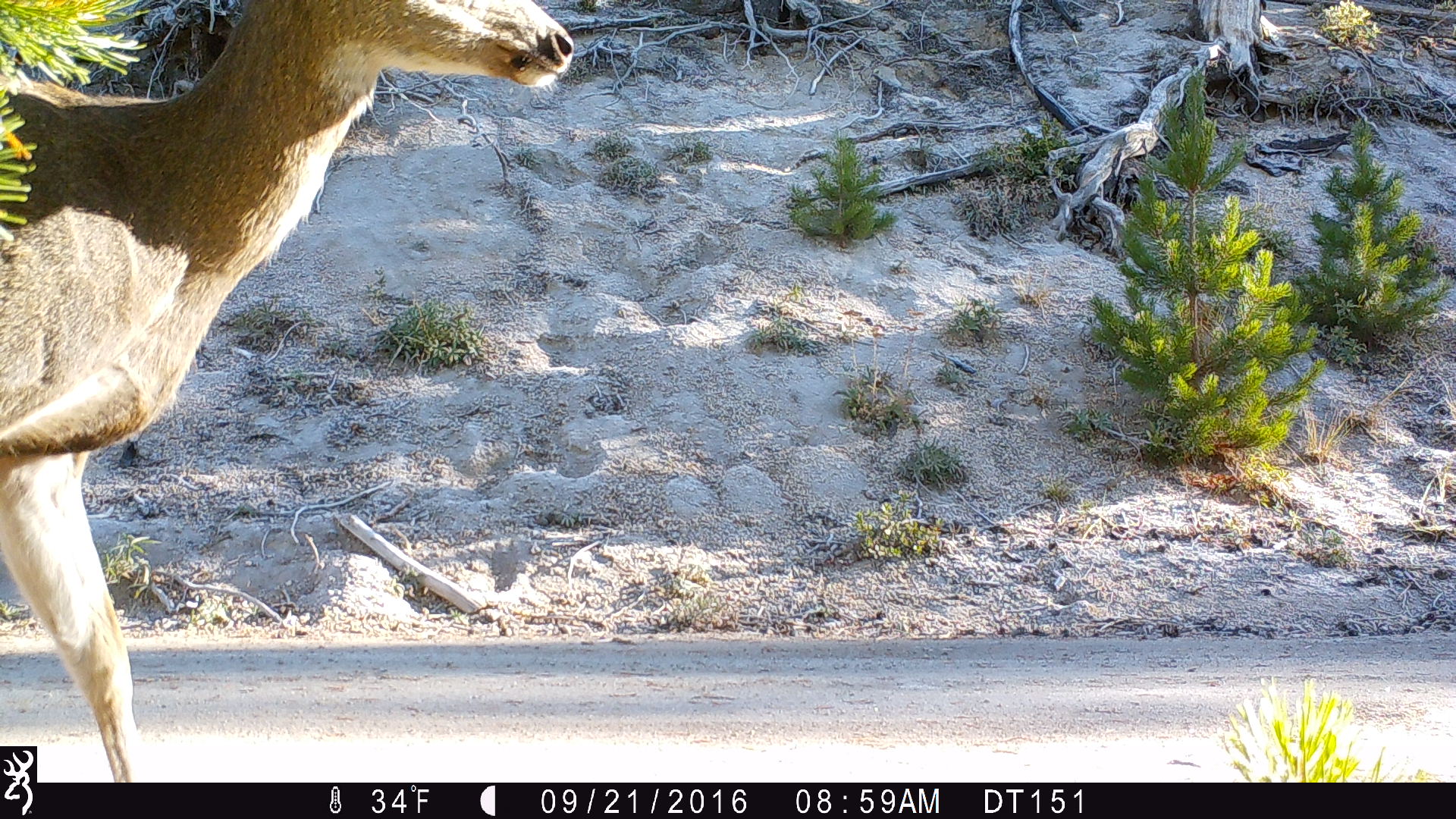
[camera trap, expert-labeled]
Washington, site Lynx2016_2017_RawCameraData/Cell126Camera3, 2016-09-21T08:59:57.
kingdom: Animalia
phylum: Chordata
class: Mammalia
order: Artiodactyla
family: Cervidae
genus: Odocoileus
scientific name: Odocoileus hemionus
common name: mule deer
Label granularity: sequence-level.